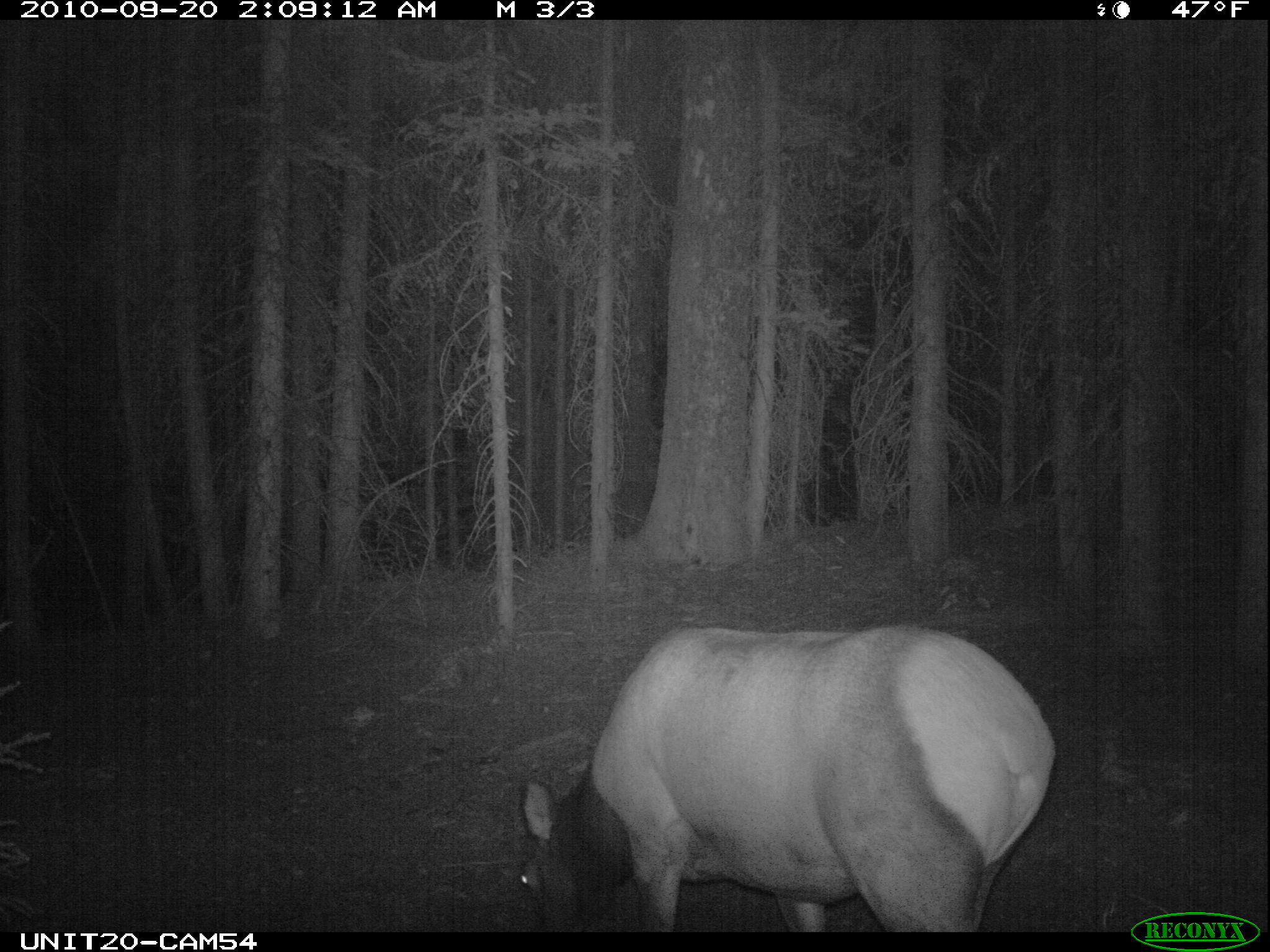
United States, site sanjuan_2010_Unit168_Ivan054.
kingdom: Animalia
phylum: Chordata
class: Mammalia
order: Artiodactyla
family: Cervidae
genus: Cervus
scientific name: Cervus elaphus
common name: red deer